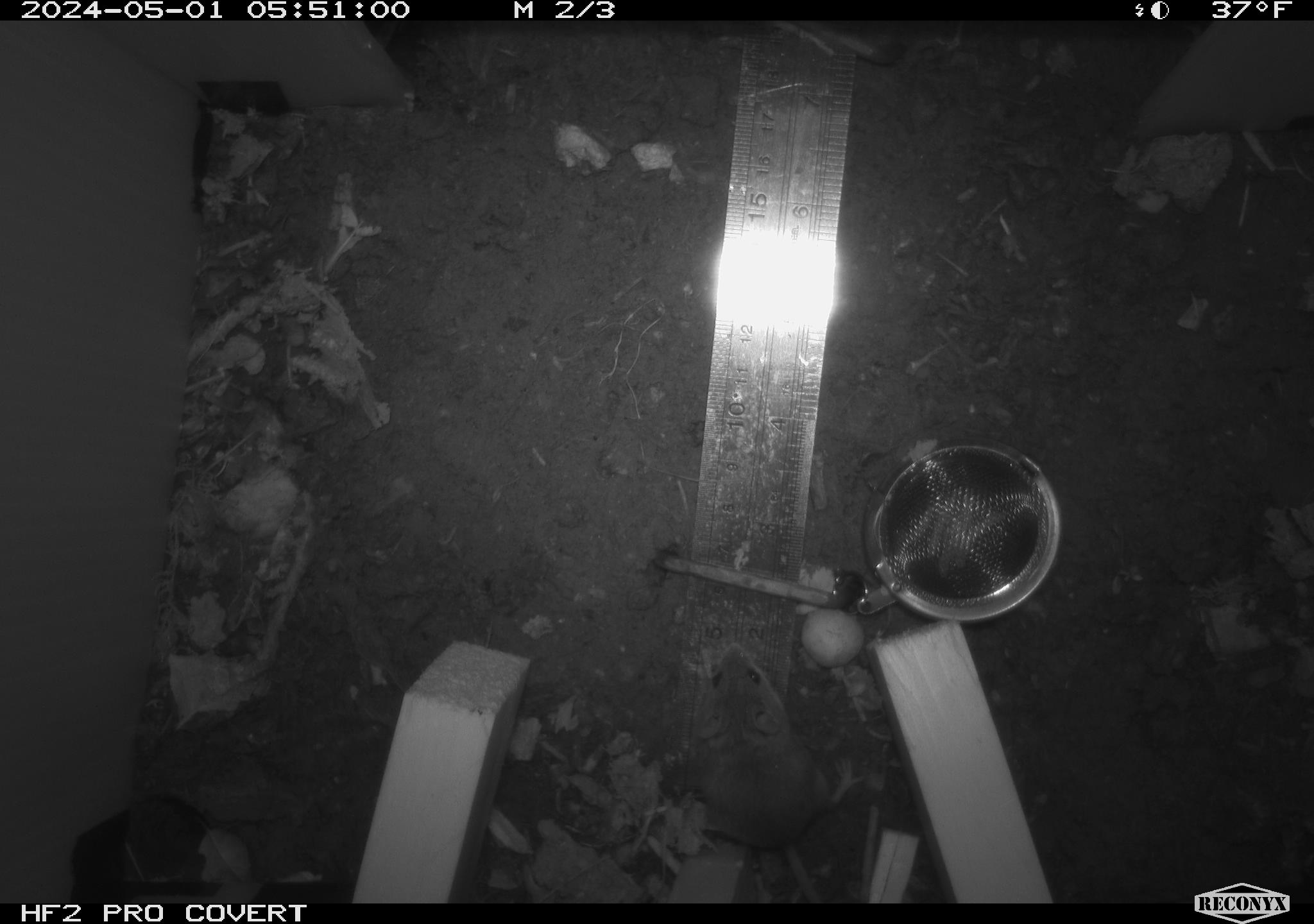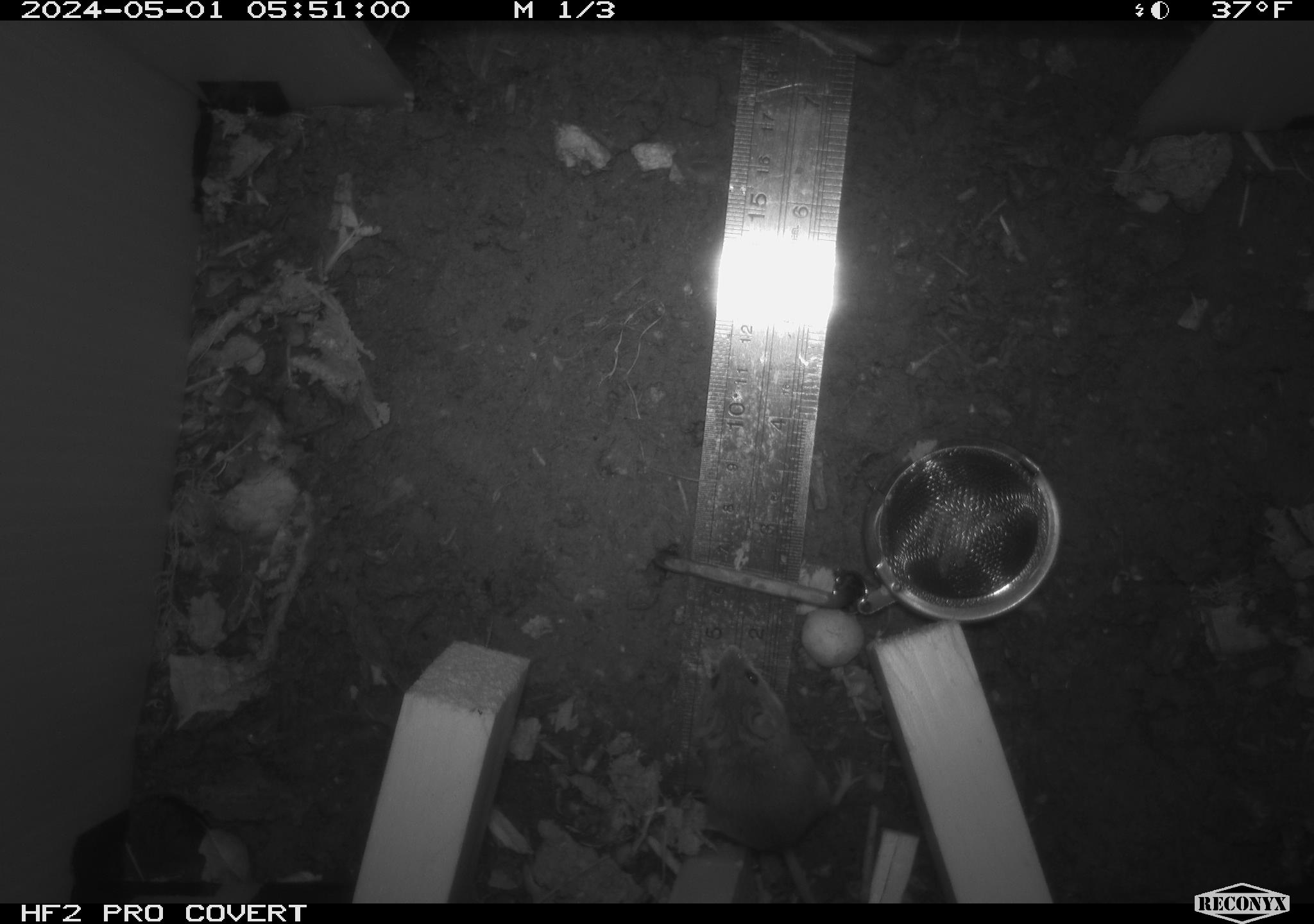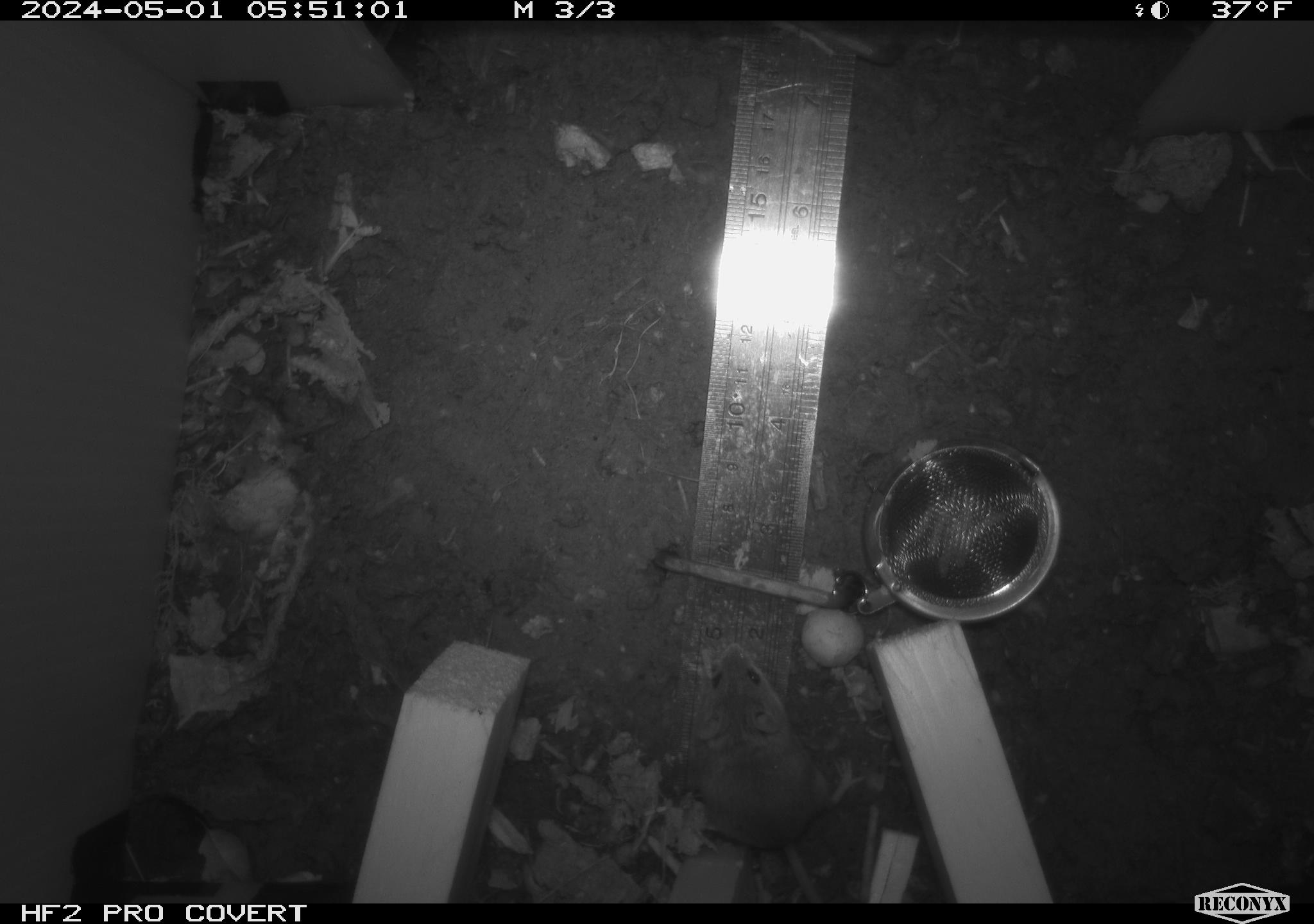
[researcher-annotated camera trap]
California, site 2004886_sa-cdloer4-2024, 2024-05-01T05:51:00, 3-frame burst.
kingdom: Animalia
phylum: Chordata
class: Mammalia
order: Rodentia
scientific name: Rodentia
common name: mouse species